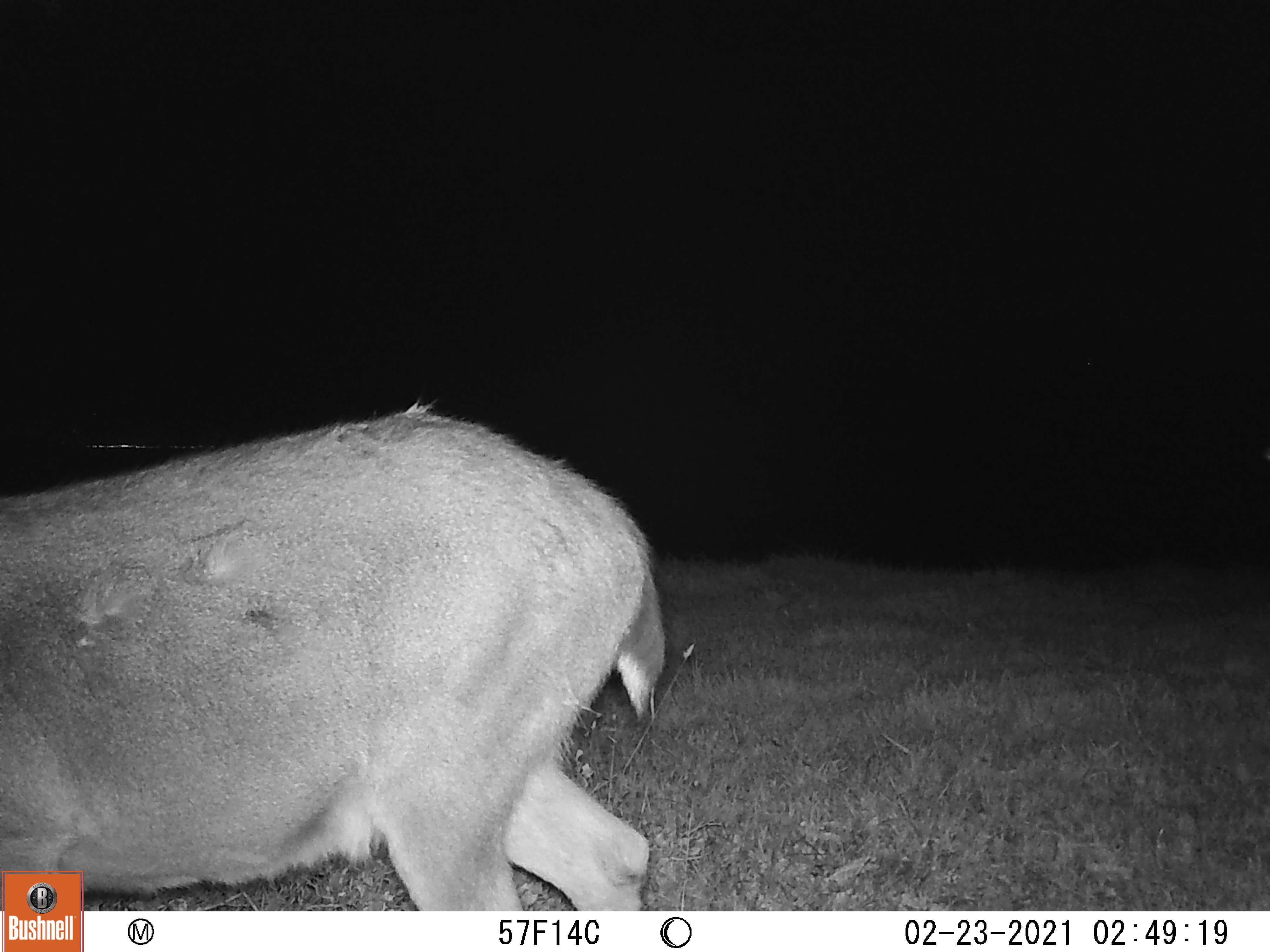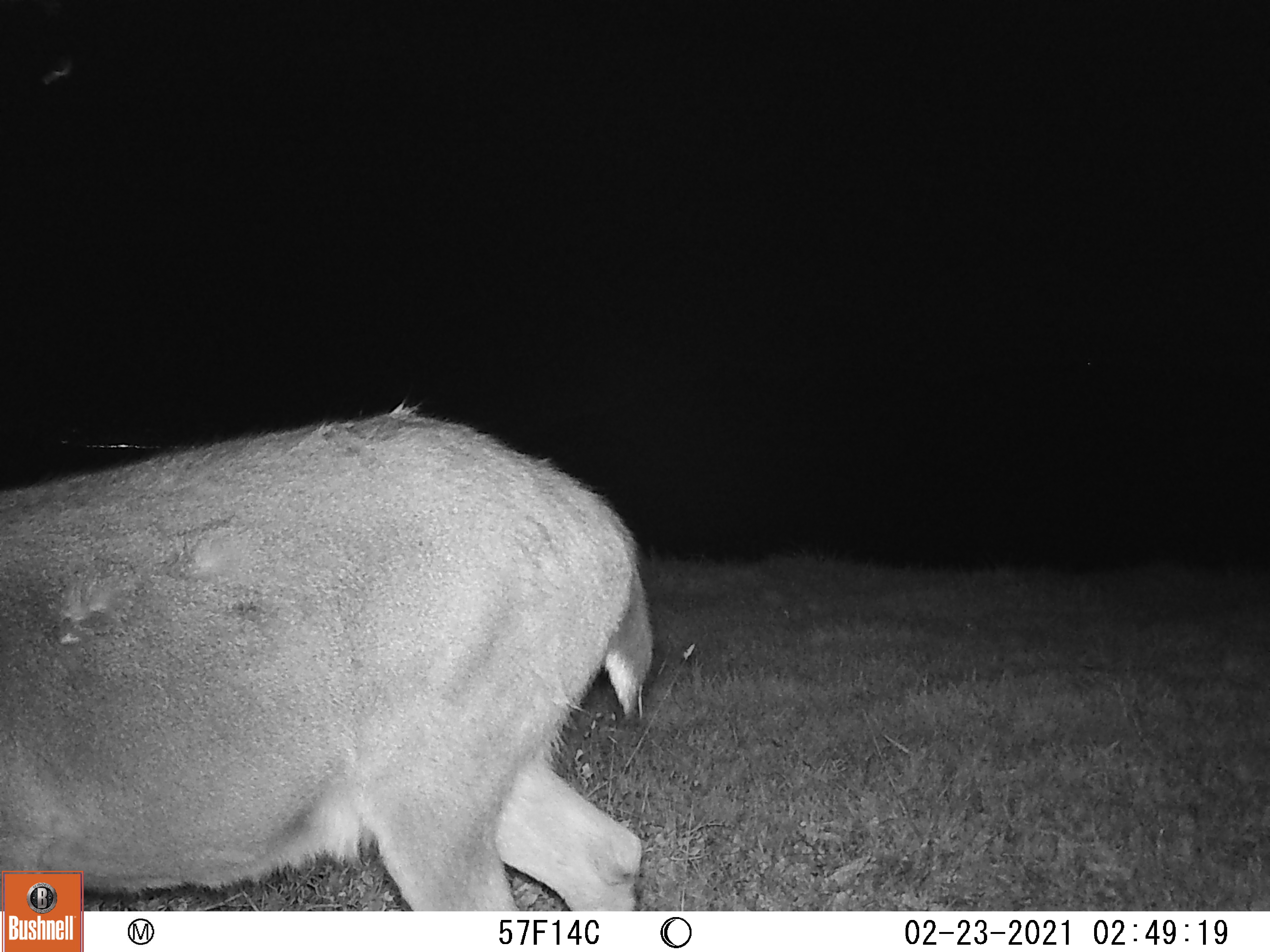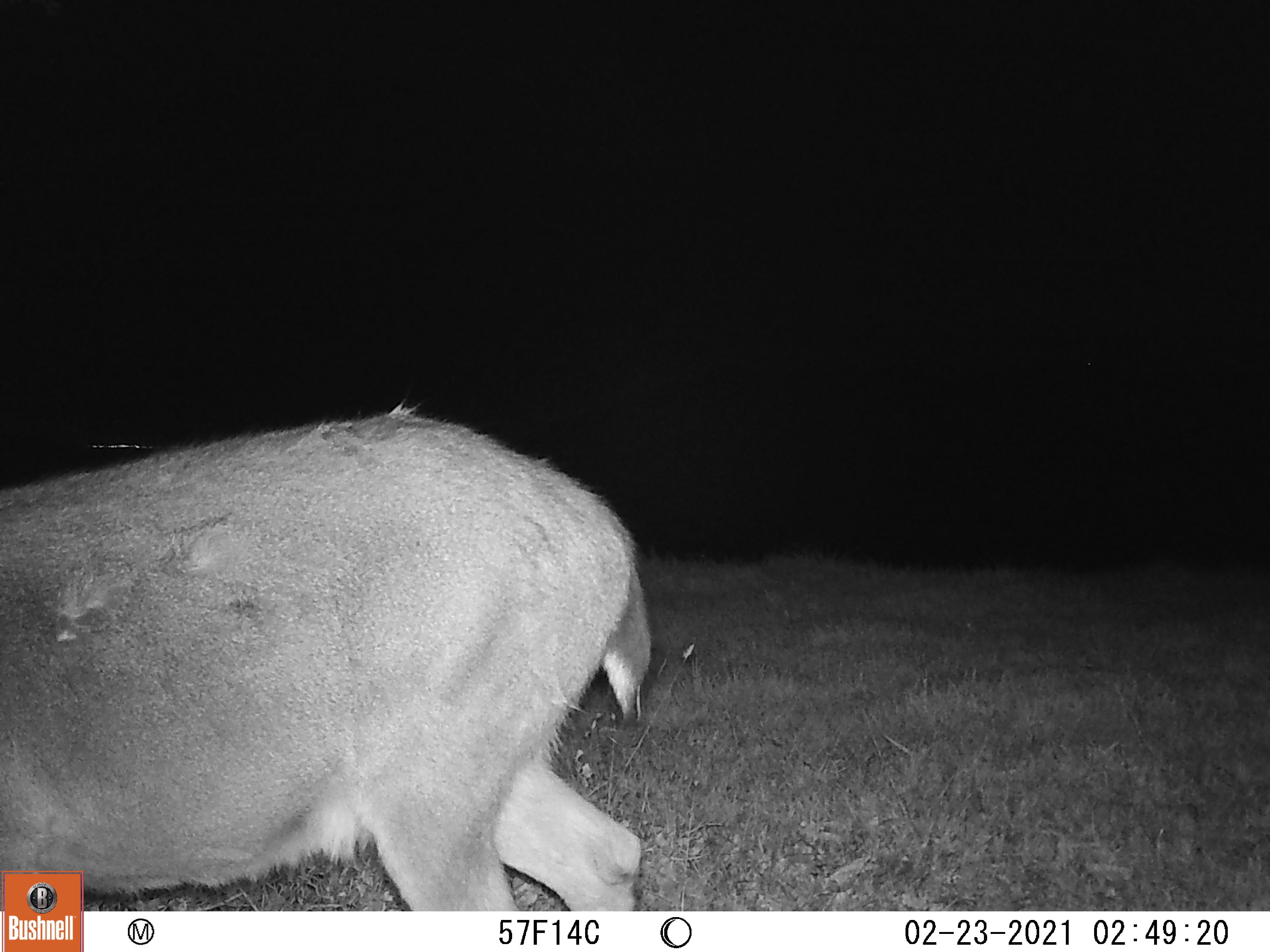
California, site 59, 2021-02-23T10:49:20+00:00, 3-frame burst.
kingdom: Animalia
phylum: Chordata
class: Mammalia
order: Artiodactyla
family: Cervidae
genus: Odocoileus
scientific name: Odocoileus hemionus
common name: mule deer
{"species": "mule deer (Odocoileus hemionus)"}